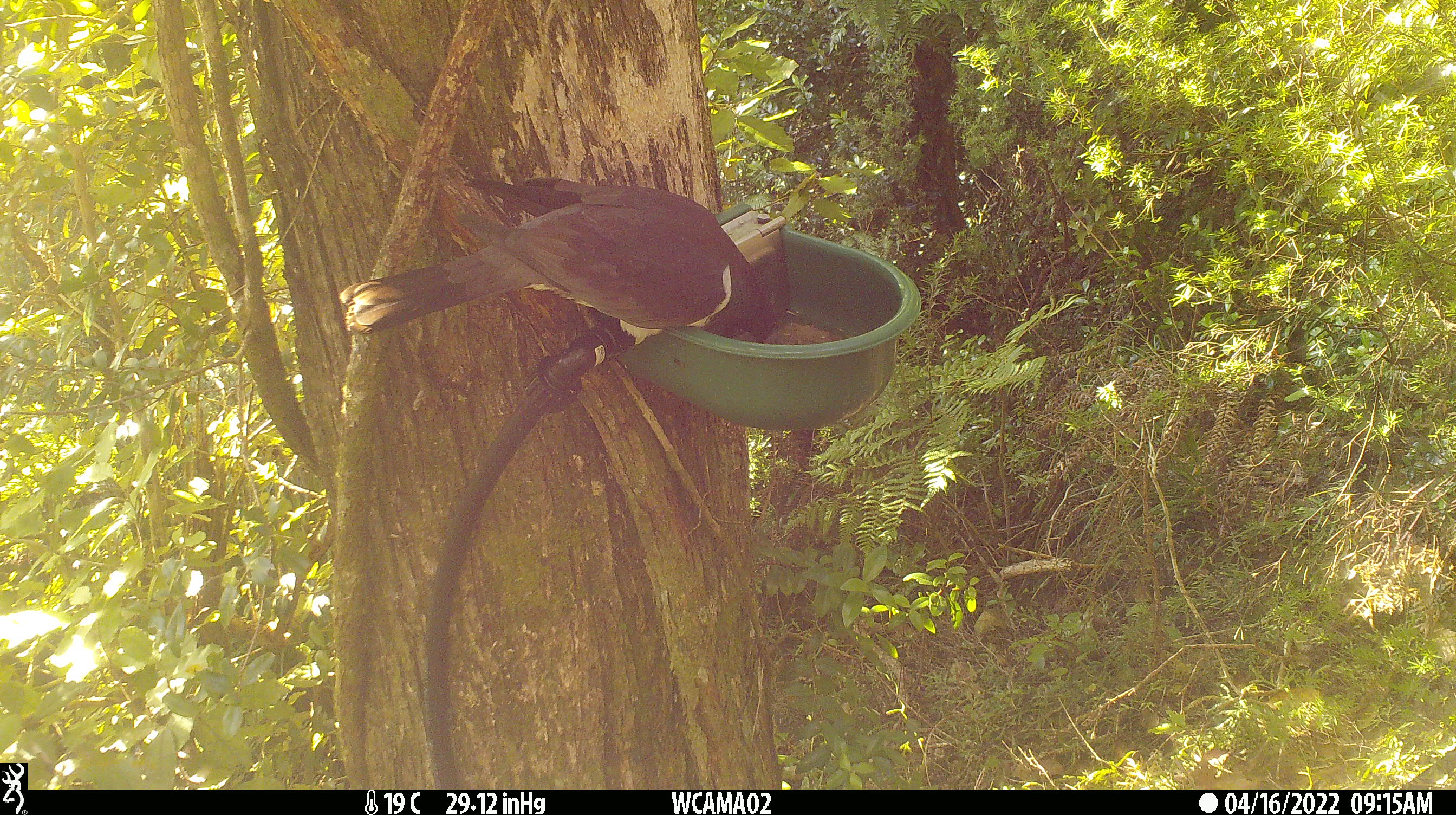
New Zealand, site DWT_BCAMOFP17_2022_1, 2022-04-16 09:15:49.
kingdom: Animalia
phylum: Chordata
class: Aves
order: Columbiformes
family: Columbidae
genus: Hemiphaga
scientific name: Hemiphaga novaeseelandiae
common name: new zealand pigeon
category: kereru